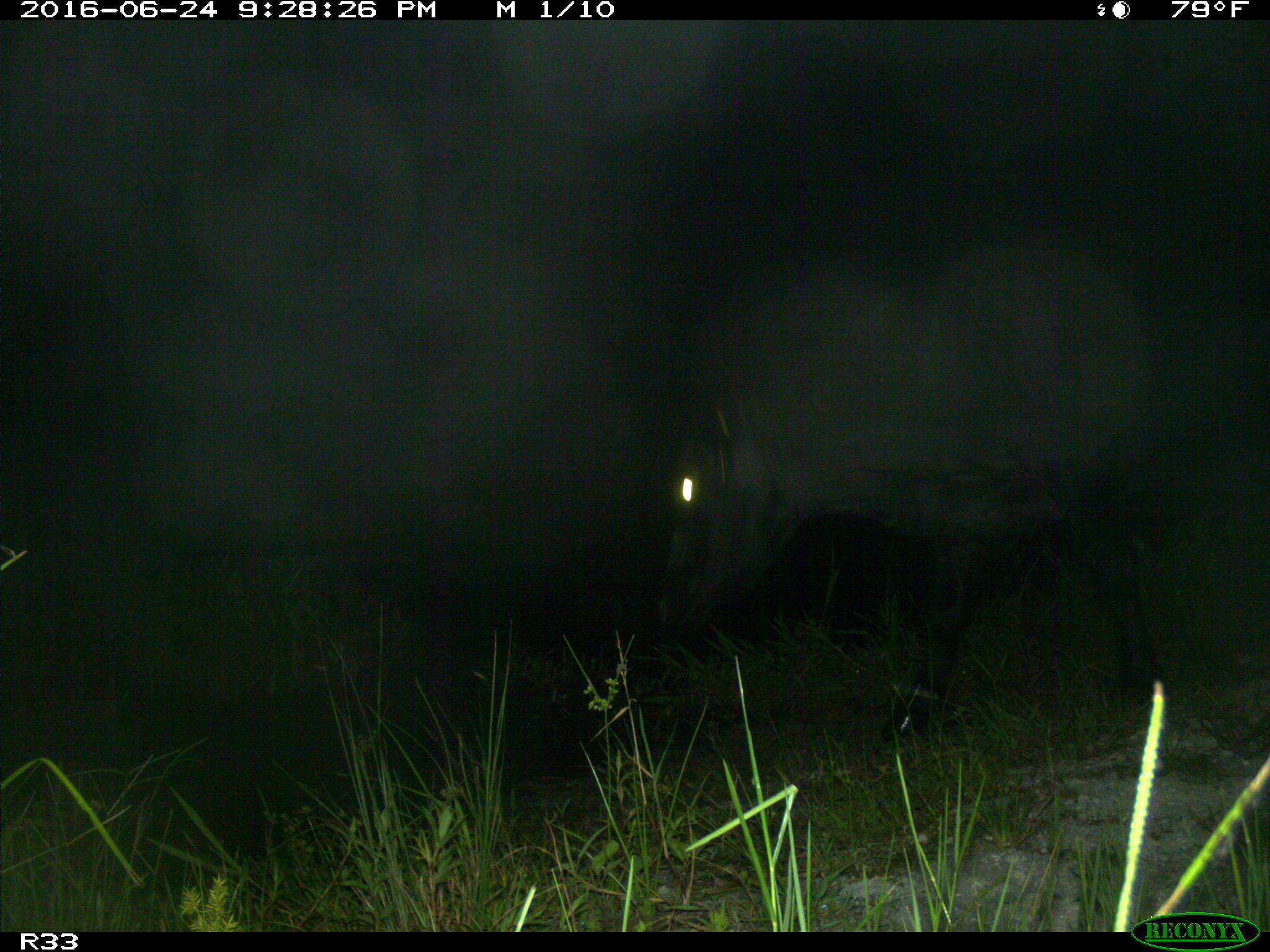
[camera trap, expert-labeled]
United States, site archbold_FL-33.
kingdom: Animalia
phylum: Chordata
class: Mammalia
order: Artiodactyla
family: Bovidae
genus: Bos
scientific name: Bos taurus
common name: domestic cow